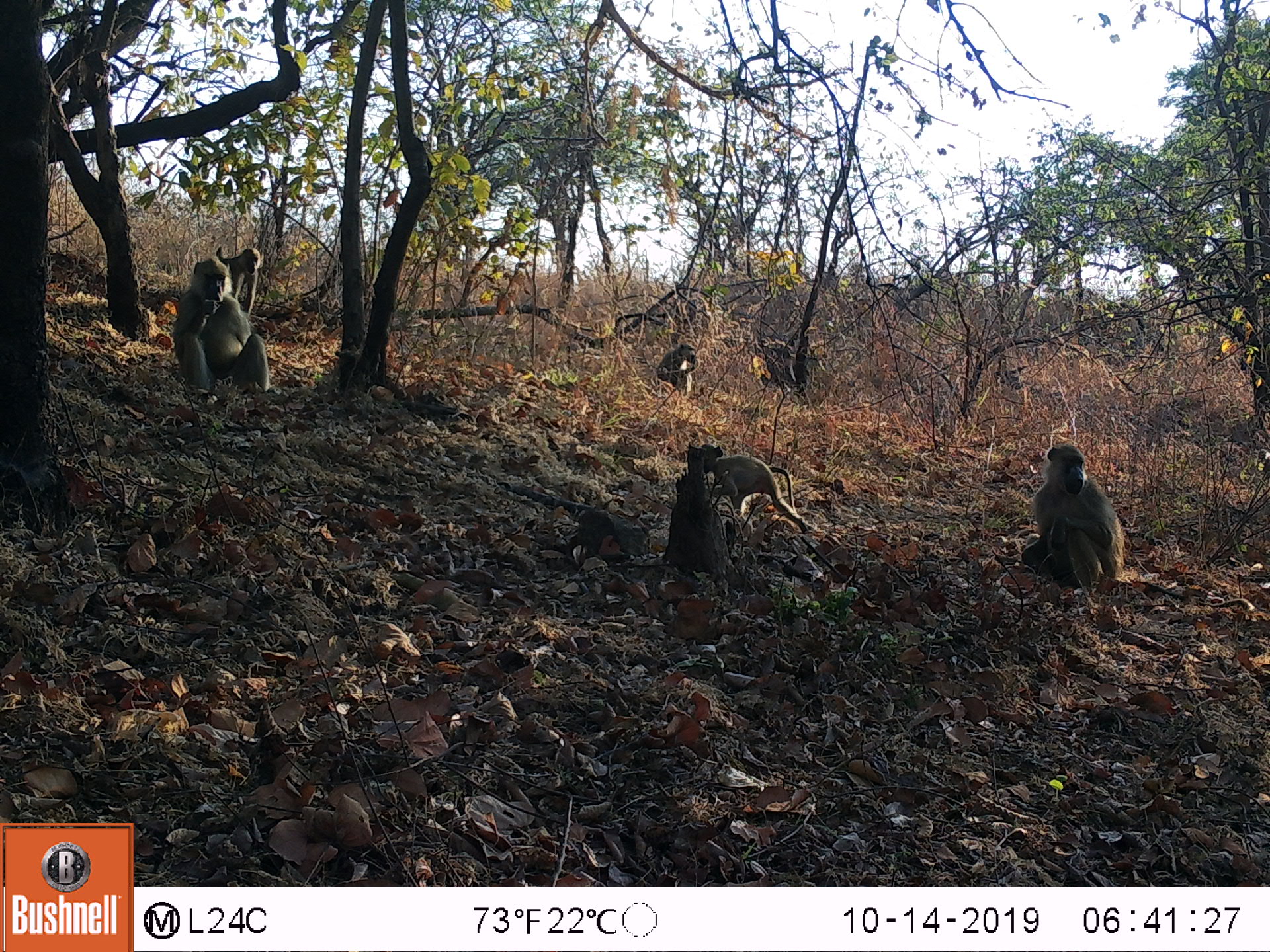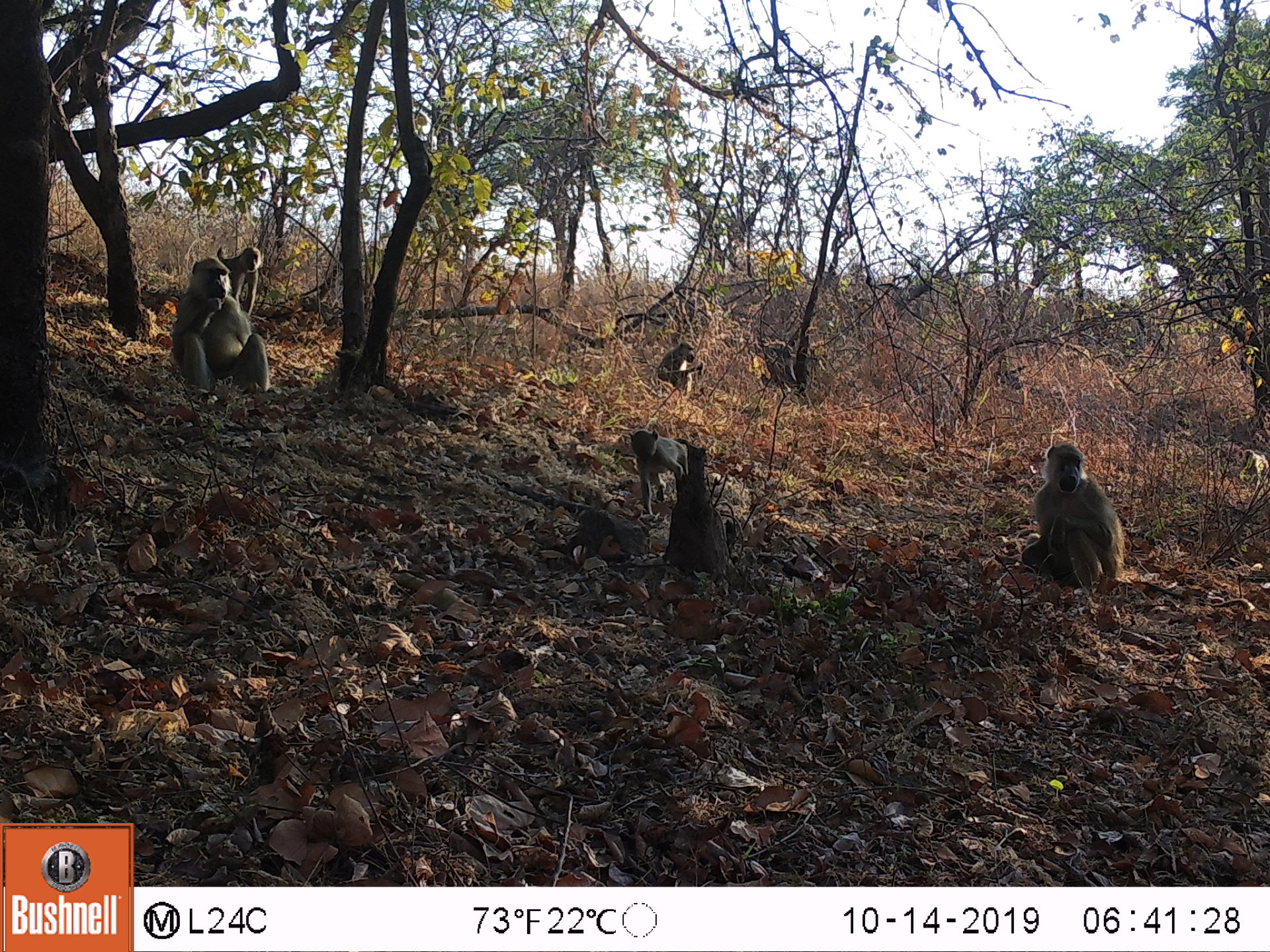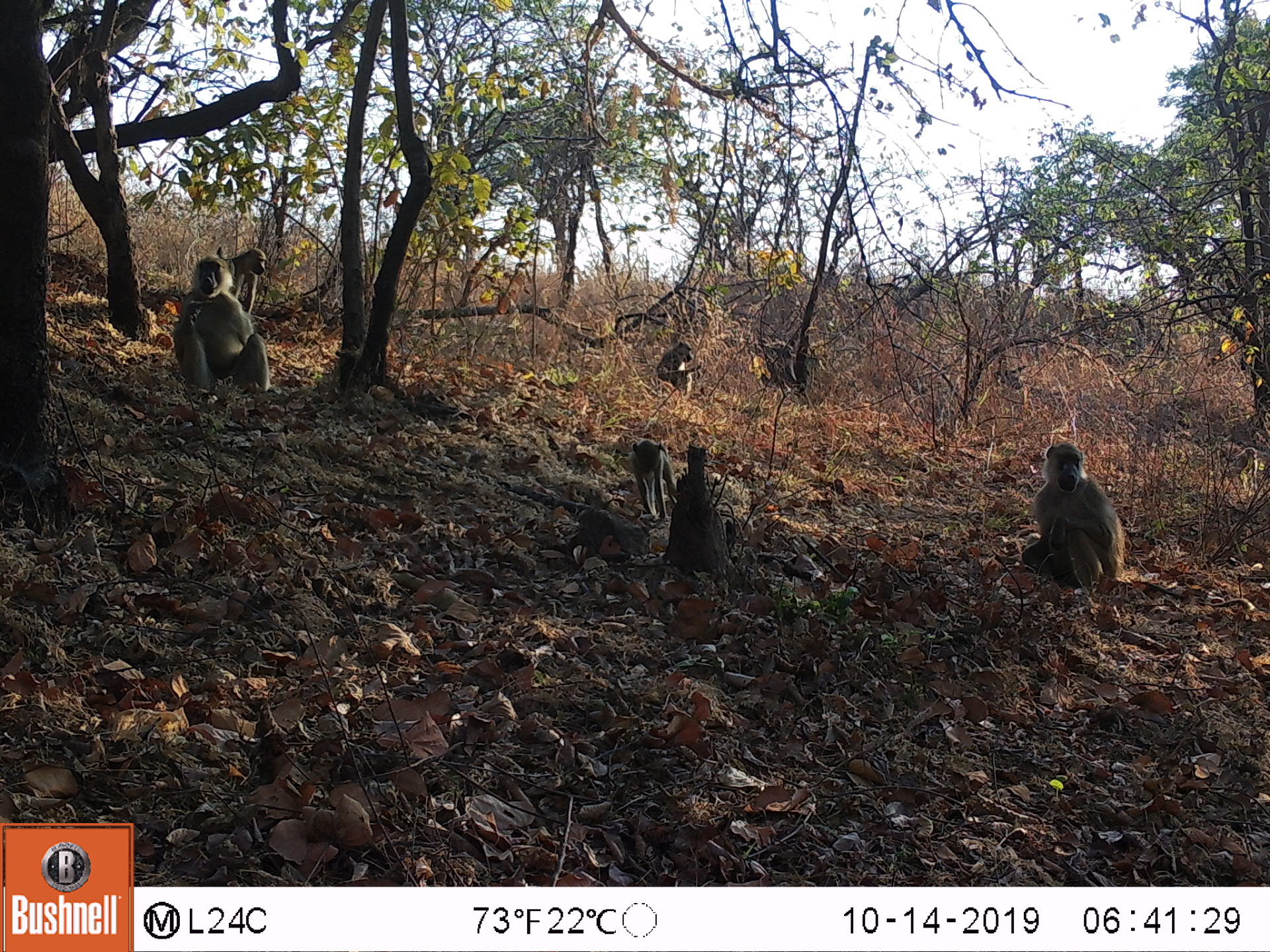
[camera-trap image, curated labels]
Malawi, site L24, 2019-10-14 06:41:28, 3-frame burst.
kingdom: Animalia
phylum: Chordata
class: Mammalia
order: Primates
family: Cercopithecidae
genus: Papio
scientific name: Papio cynocephalus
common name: yellow baboon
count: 4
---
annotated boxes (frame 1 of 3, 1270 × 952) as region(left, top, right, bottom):
yellow baboon: region(1027, 442, 1128, 596); region(170, 254, 268, 400); region(700, 447, 814, 540); region(654, 341, 696, 394)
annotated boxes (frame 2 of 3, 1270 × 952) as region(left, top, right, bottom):
yellow baboon: region(1020, 437, 1135, 589); region(172, 254, 265, 402); region(622, 419, 696, 516); region(654, 336, 696, 397)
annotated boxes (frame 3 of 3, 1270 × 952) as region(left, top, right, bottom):
yellow baboon: region(175, 259, 278, 407); region(1027, 438, 1123, 592); region(622, 434, 678, 525); region(651, 338, 698, 401)